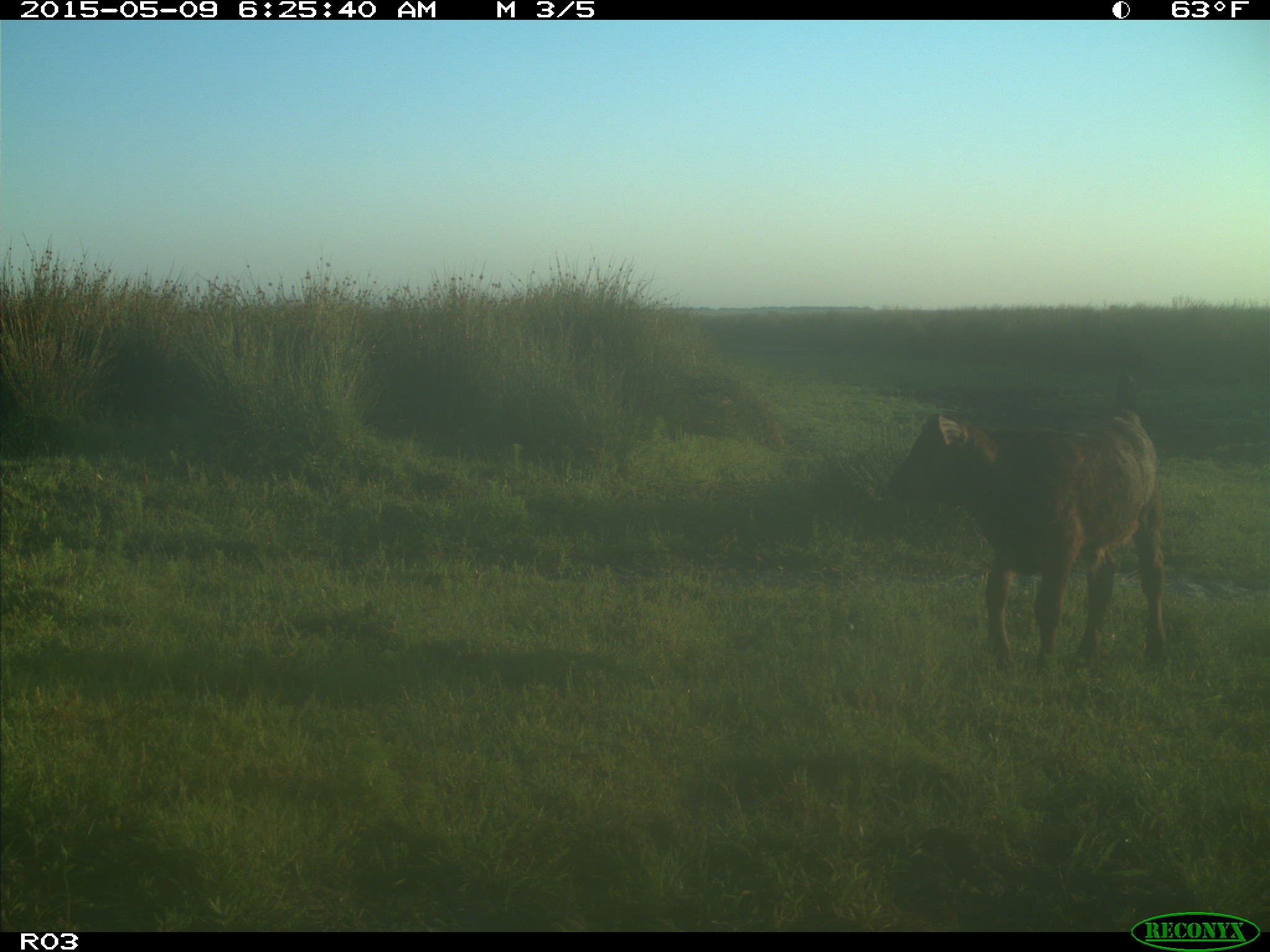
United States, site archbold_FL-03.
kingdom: Animalia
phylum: Chordata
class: Mammalia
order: Artiodactyla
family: Bovidae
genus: Bos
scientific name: Bos taurus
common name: domestic cow